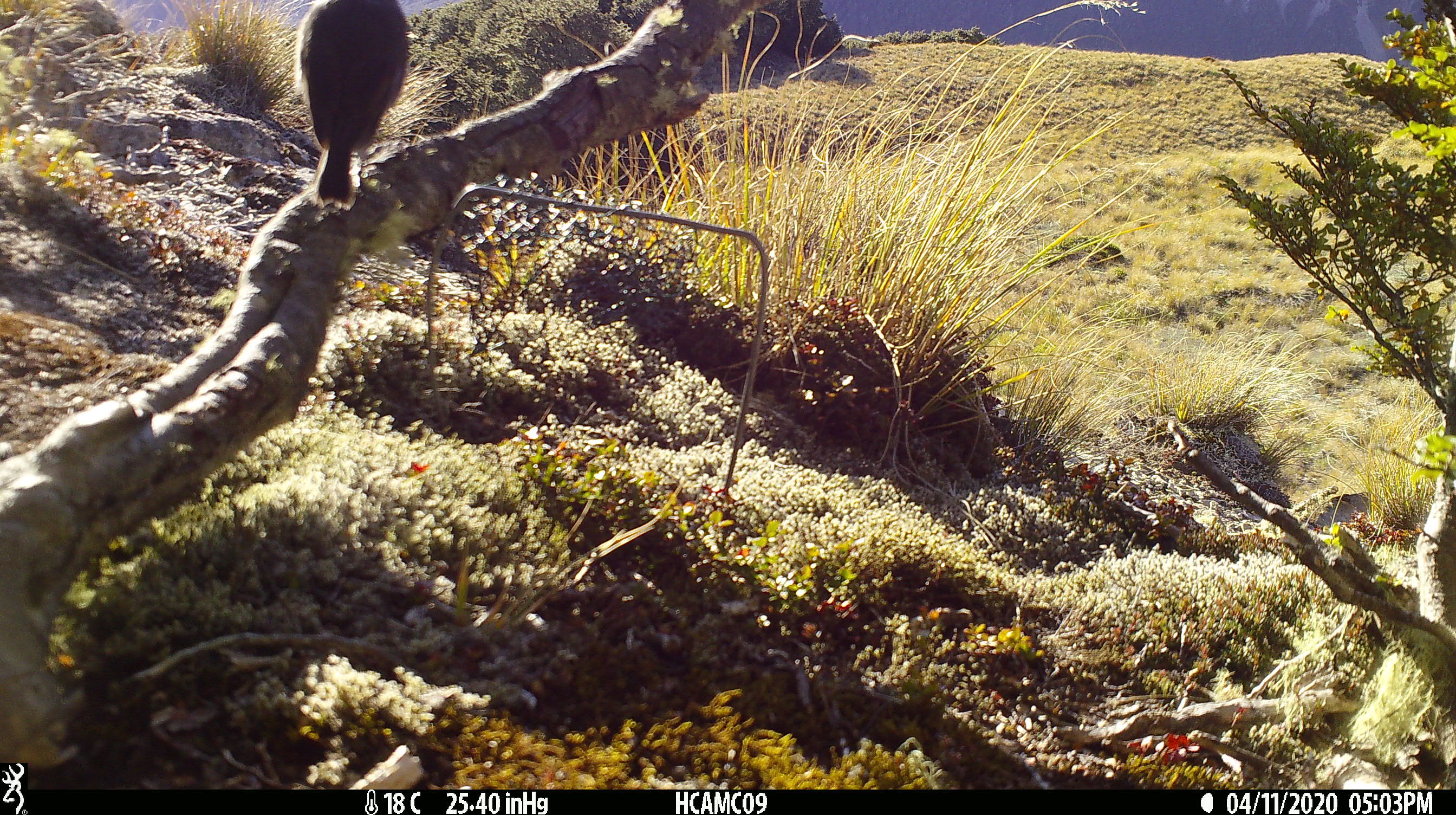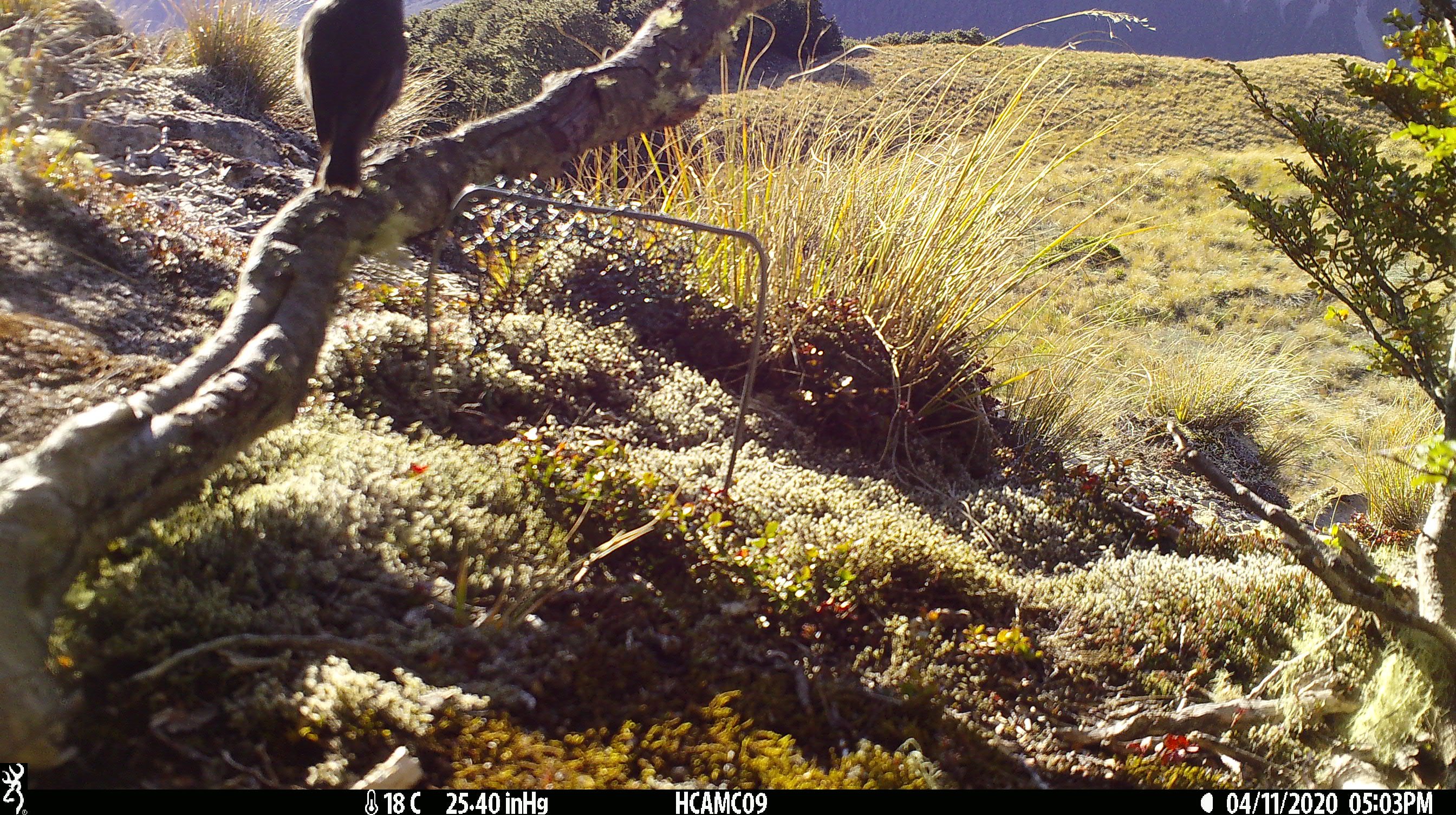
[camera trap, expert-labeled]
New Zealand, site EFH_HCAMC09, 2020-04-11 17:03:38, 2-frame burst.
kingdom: Animalia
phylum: Chordata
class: Aves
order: Passeriformes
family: Petroicidae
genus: Petroica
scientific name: Petroica australis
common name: new zealand robin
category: robin